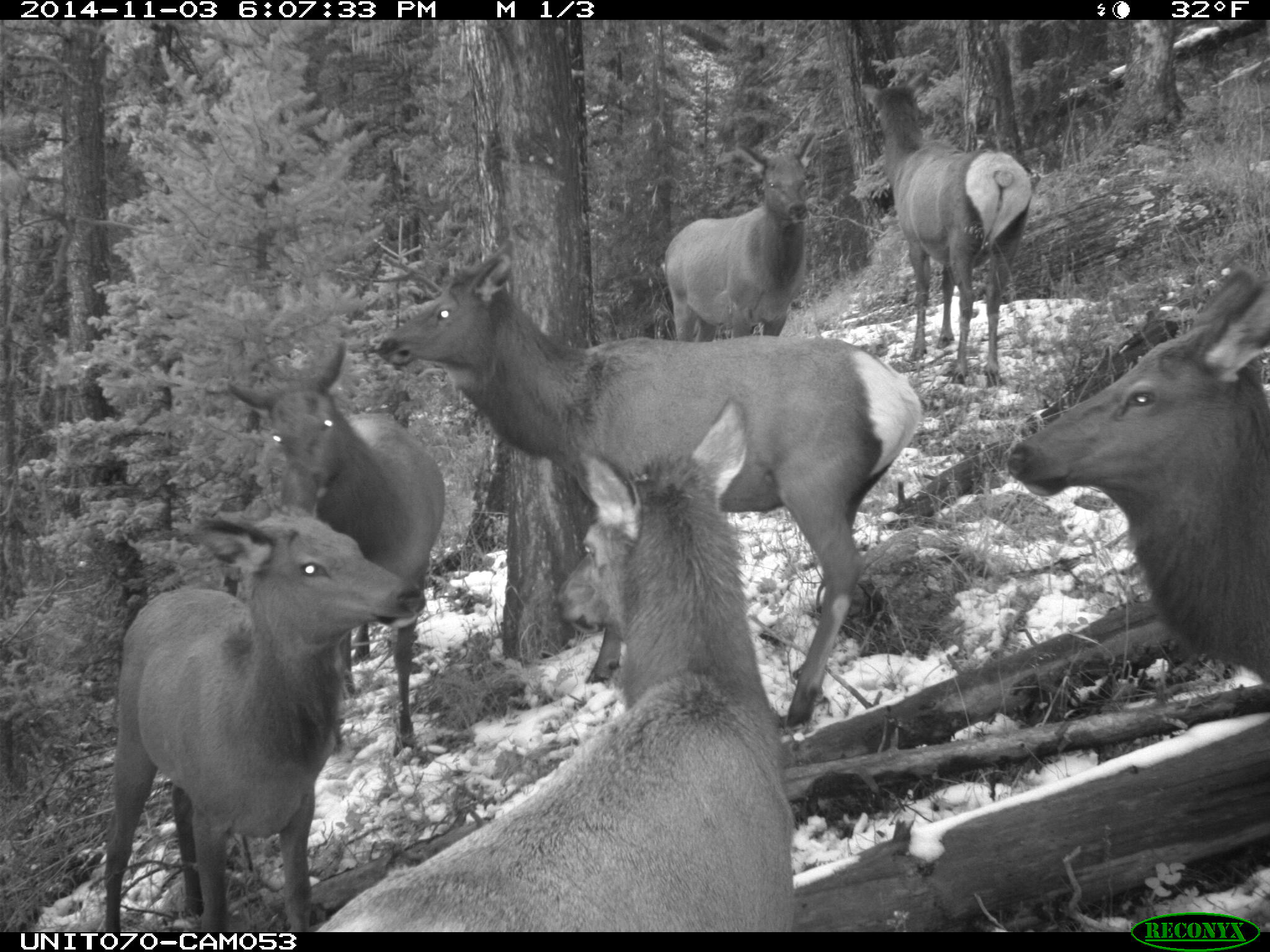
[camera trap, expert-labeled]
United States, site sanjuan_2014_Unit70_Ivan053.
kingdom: Animalia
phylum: Chordata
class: Mammalia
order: Artiodactyla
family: Cervidae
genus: Cervus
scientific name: Cervus elaphus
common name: red deer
Cervus elaphus (red deer).